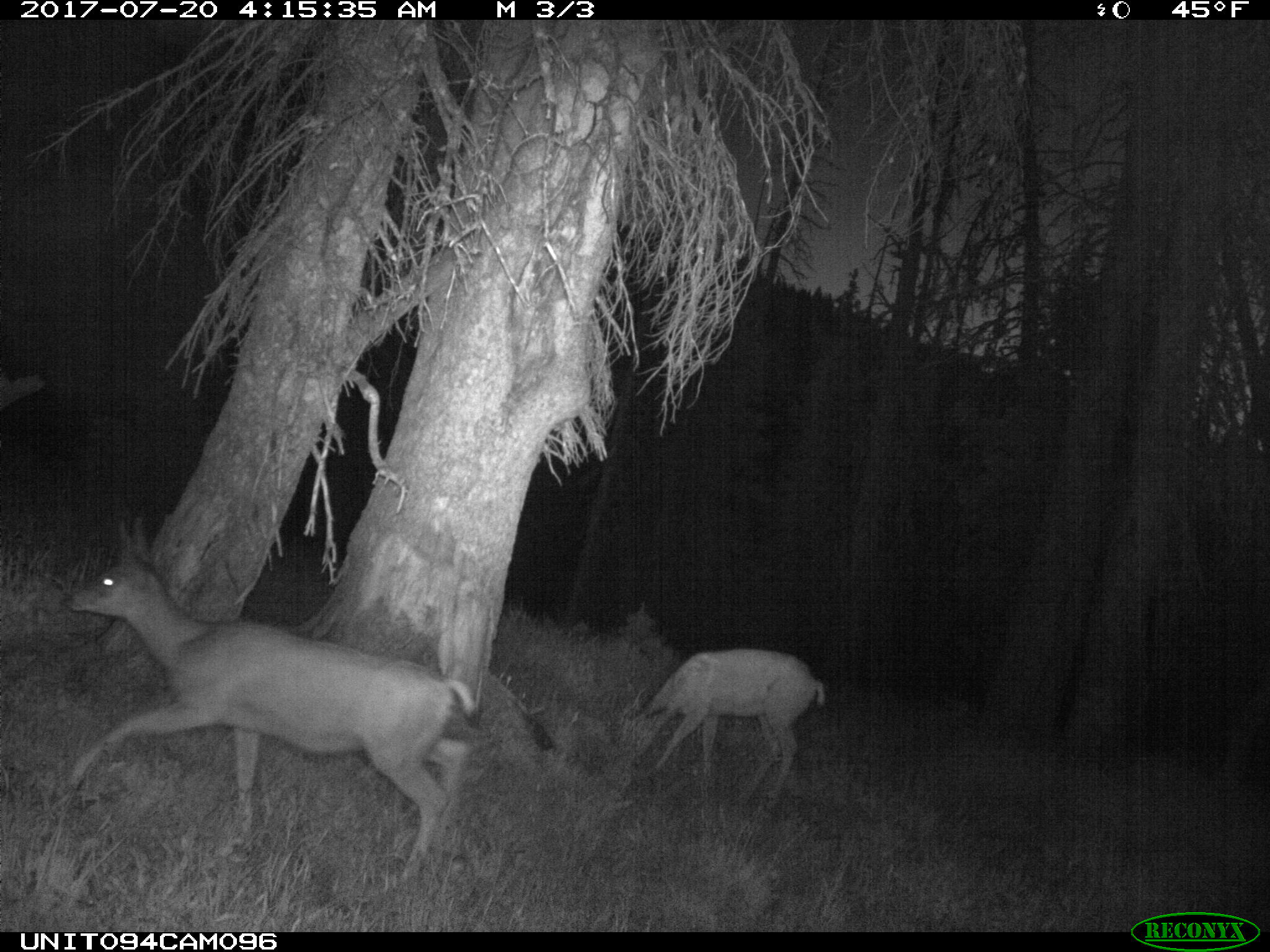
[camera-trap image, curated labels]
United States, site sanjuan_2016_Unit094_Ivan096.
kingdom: Animalia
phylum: Chordata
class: Mammalia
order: Artiodactyla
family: Cervidae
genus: Odocoileus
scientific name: Odocoileus hemionus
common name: mule deer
Odocoileus hemionus (mule deer).